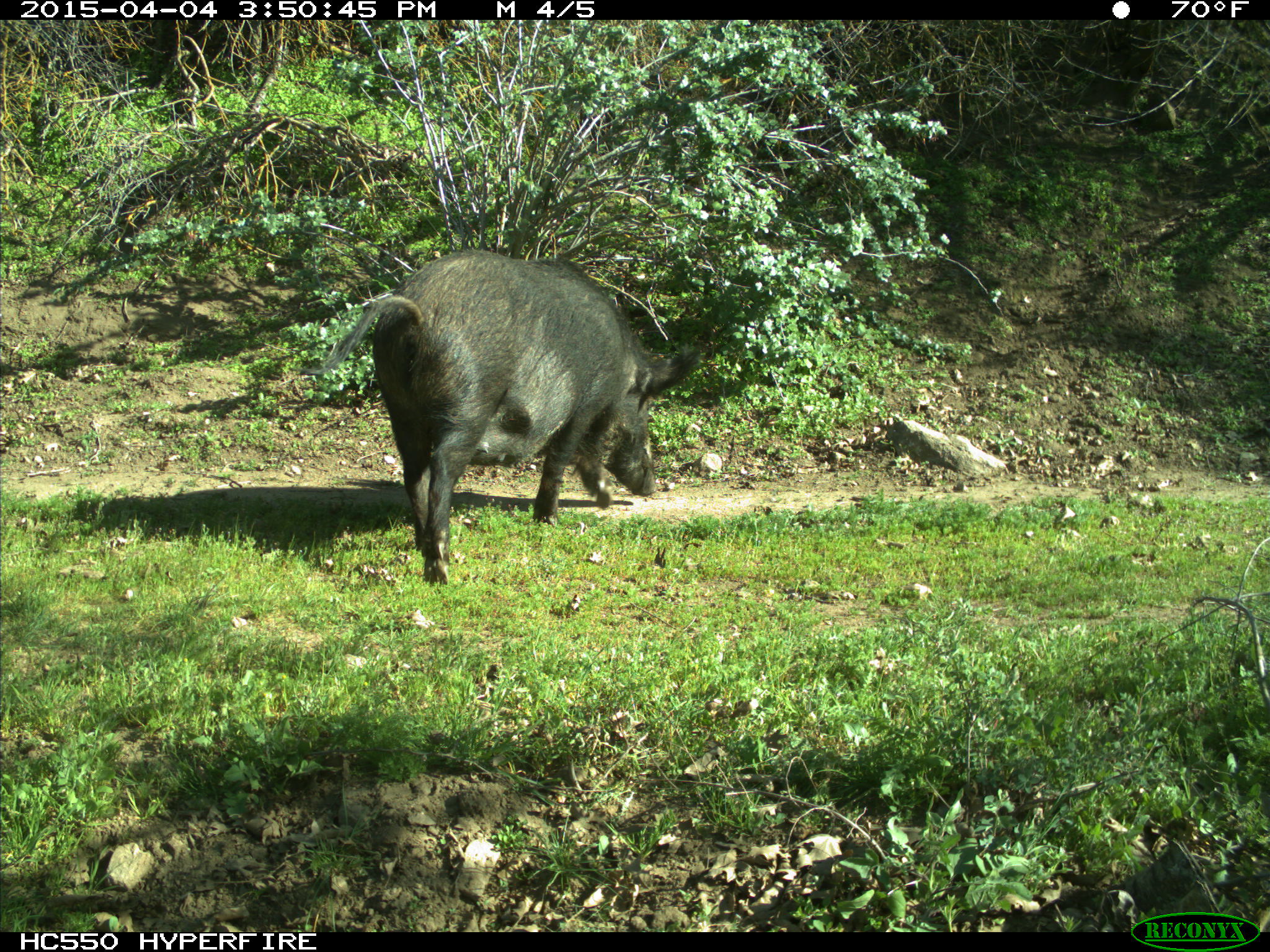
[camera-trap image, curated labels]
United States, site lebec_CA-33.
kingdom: Animalia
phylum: Chordata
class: Mammalia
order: Artiodactyla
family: Suidae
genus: Sus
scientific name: Sus scrofa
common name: wild boar